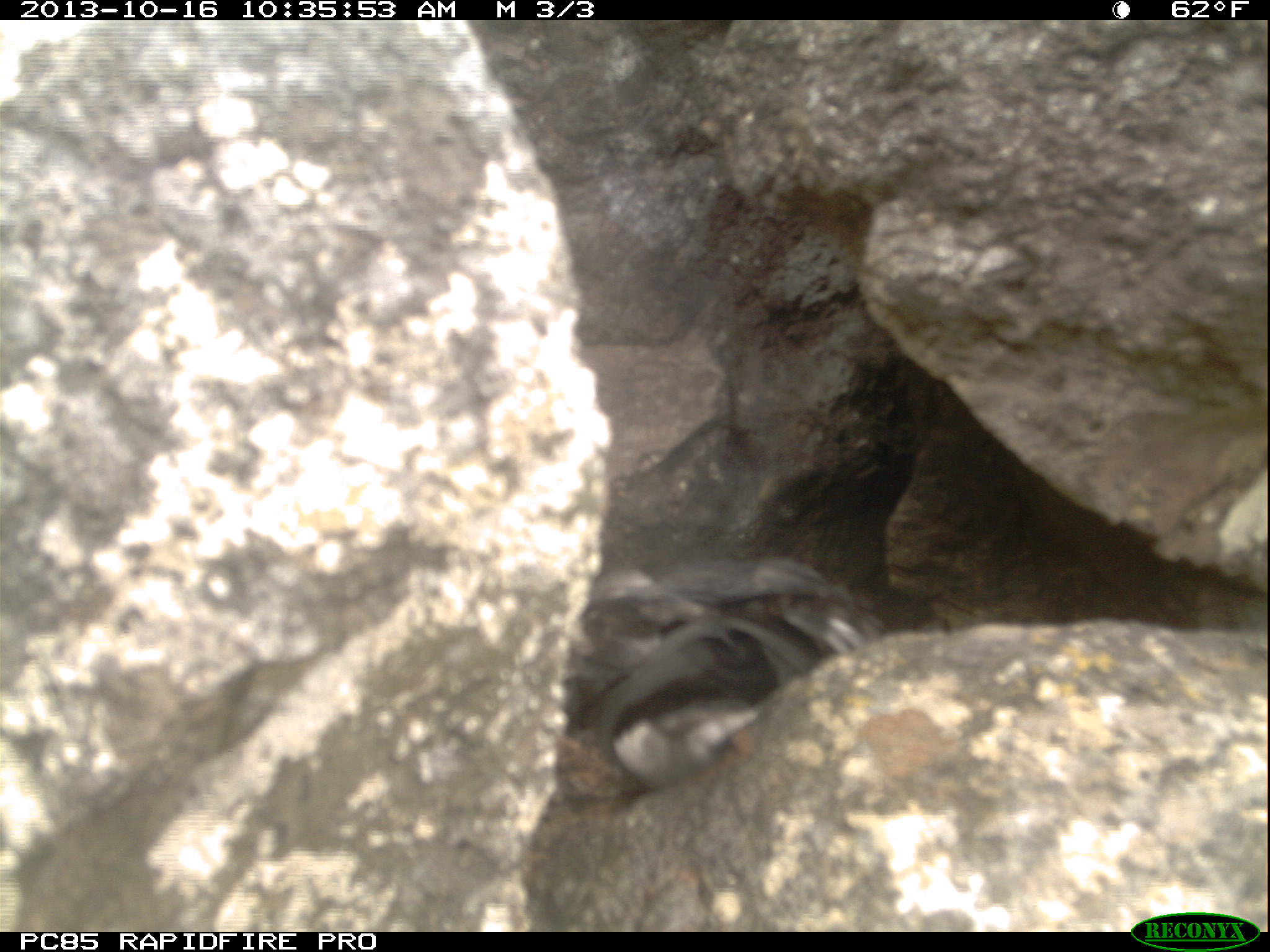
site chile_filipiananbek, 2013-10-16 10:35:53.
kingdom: Animalia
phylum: Chordata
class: Aves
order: Procellariiformes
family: Procellariidae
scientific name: Procellariidae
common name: petrel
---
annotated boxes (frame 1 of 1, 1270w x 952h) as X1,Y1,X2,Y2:
petrel: 571,542,873,802